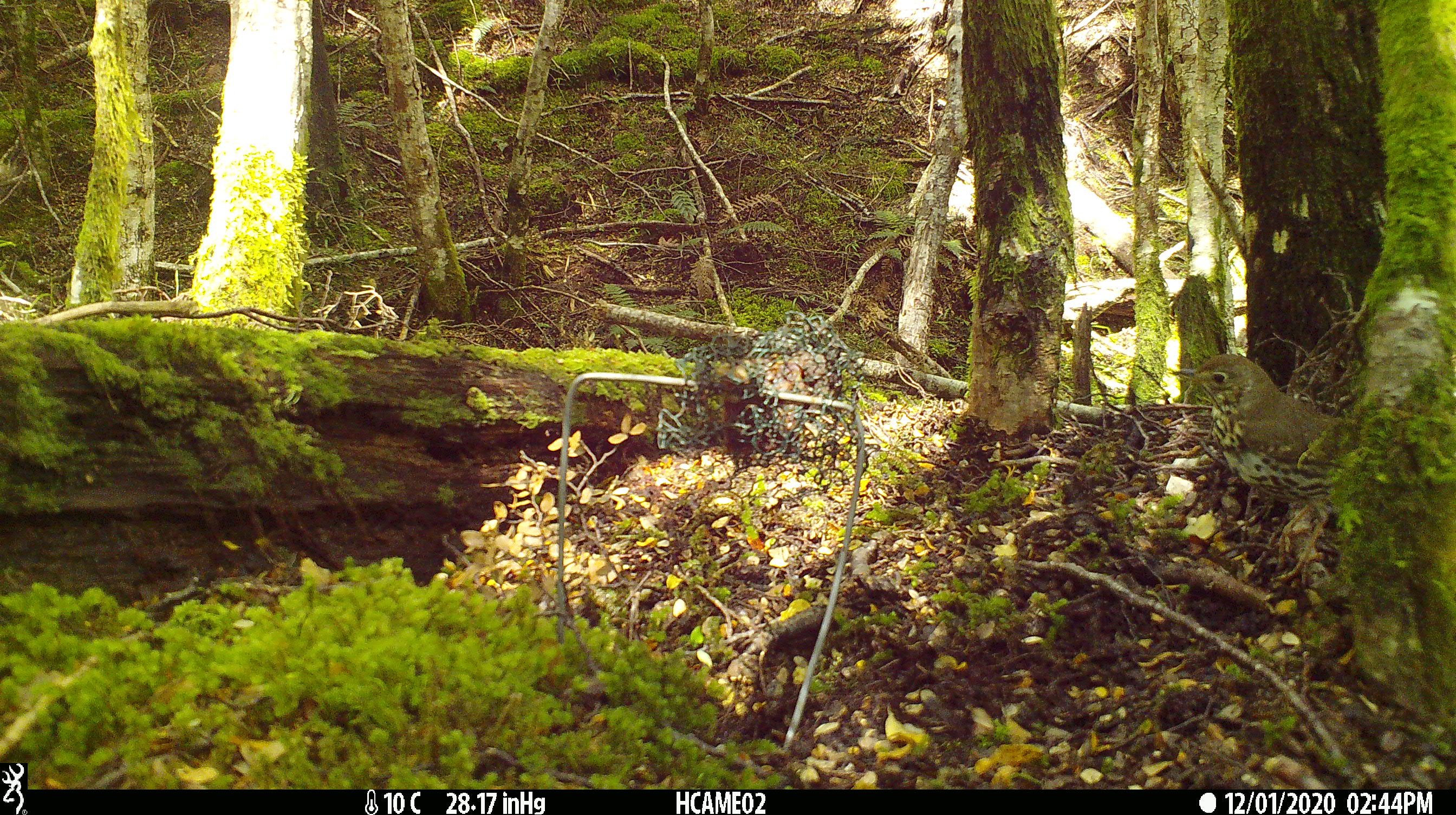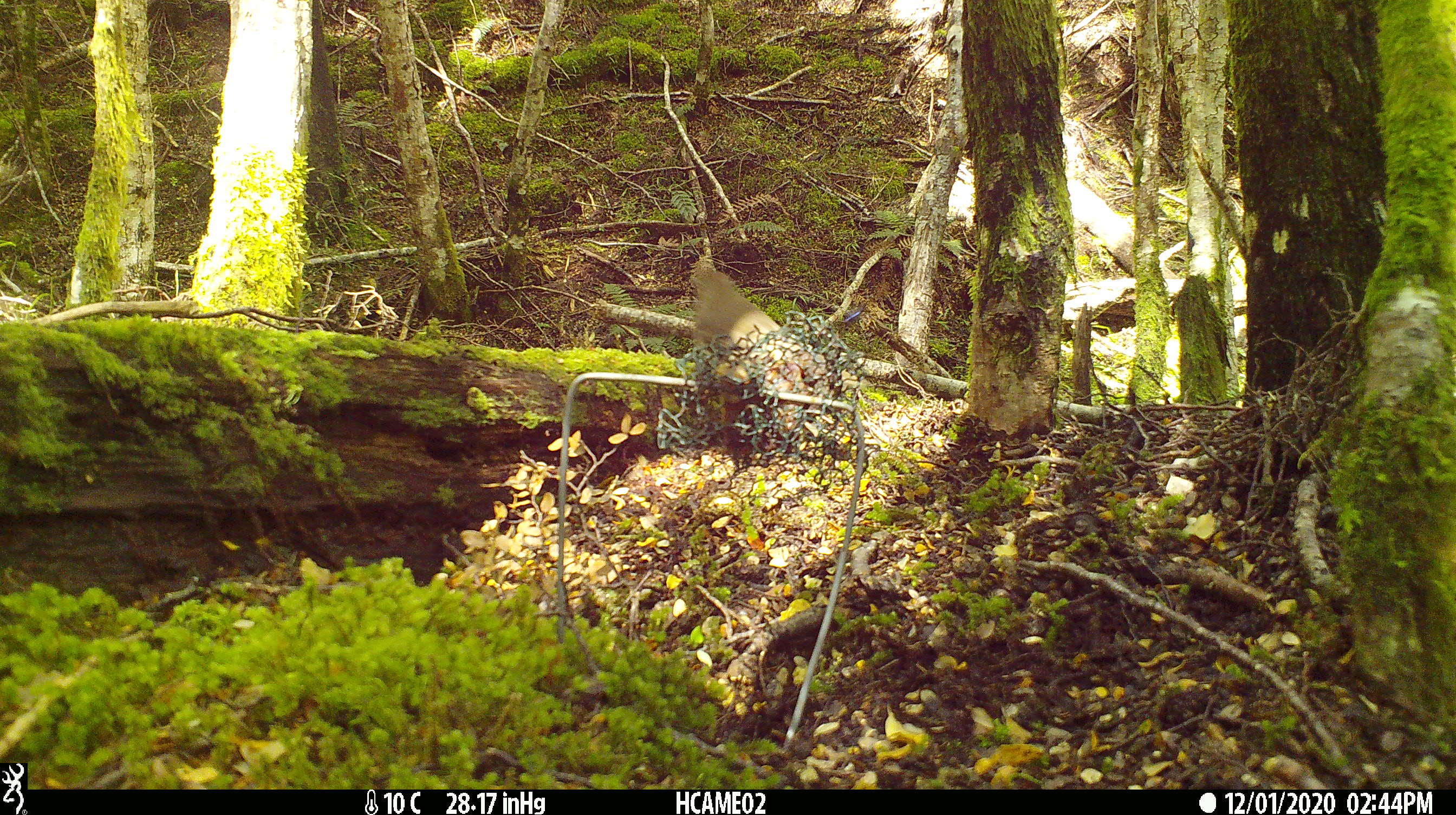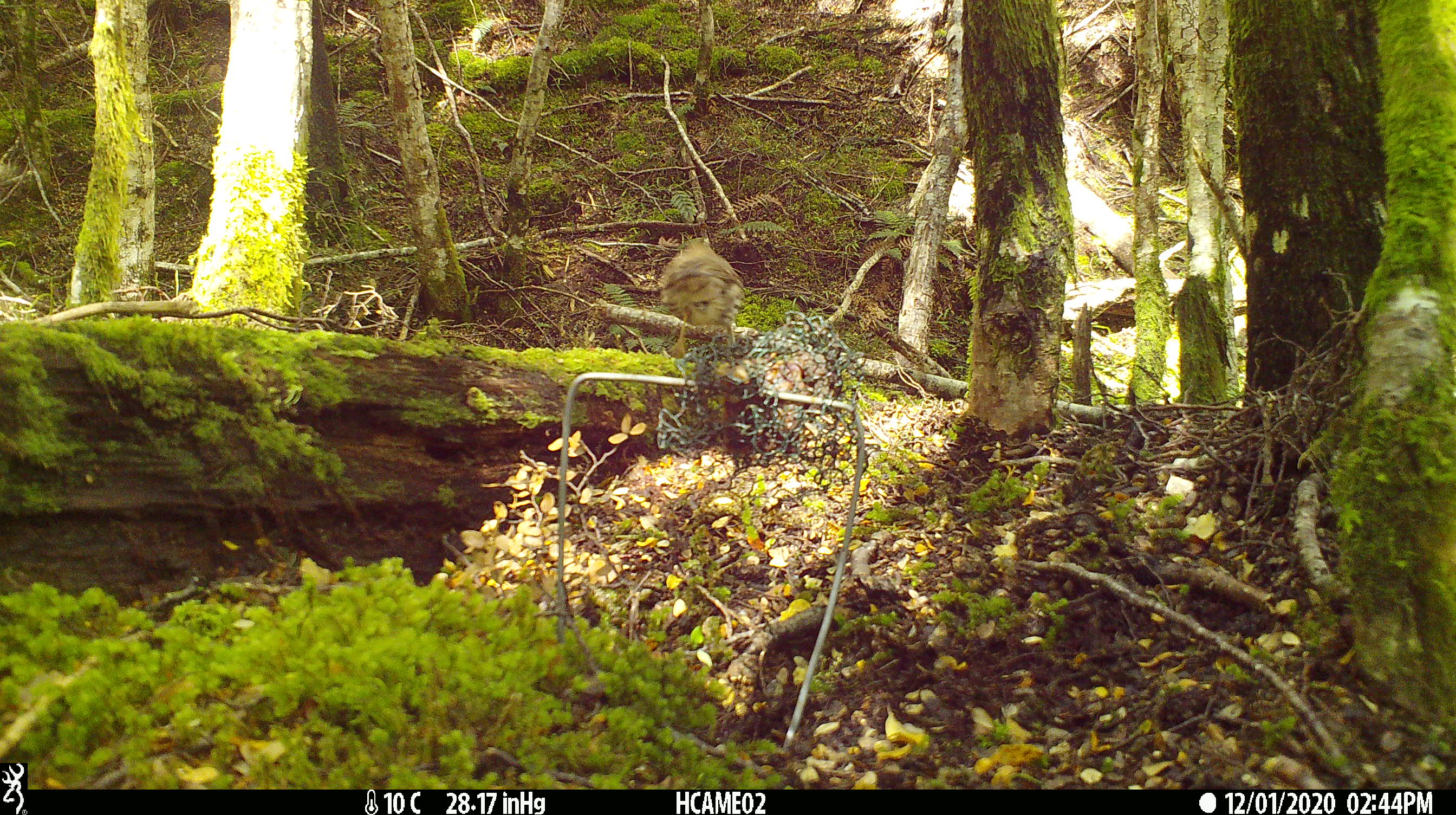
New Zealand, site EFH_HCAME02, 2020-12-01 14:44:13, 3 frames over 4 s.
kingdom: Animalia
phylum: Chordata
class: Aves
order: Passeriformes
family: Turdidae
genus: Turdus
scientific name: Turdus philomelos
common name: song thrush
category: thrush